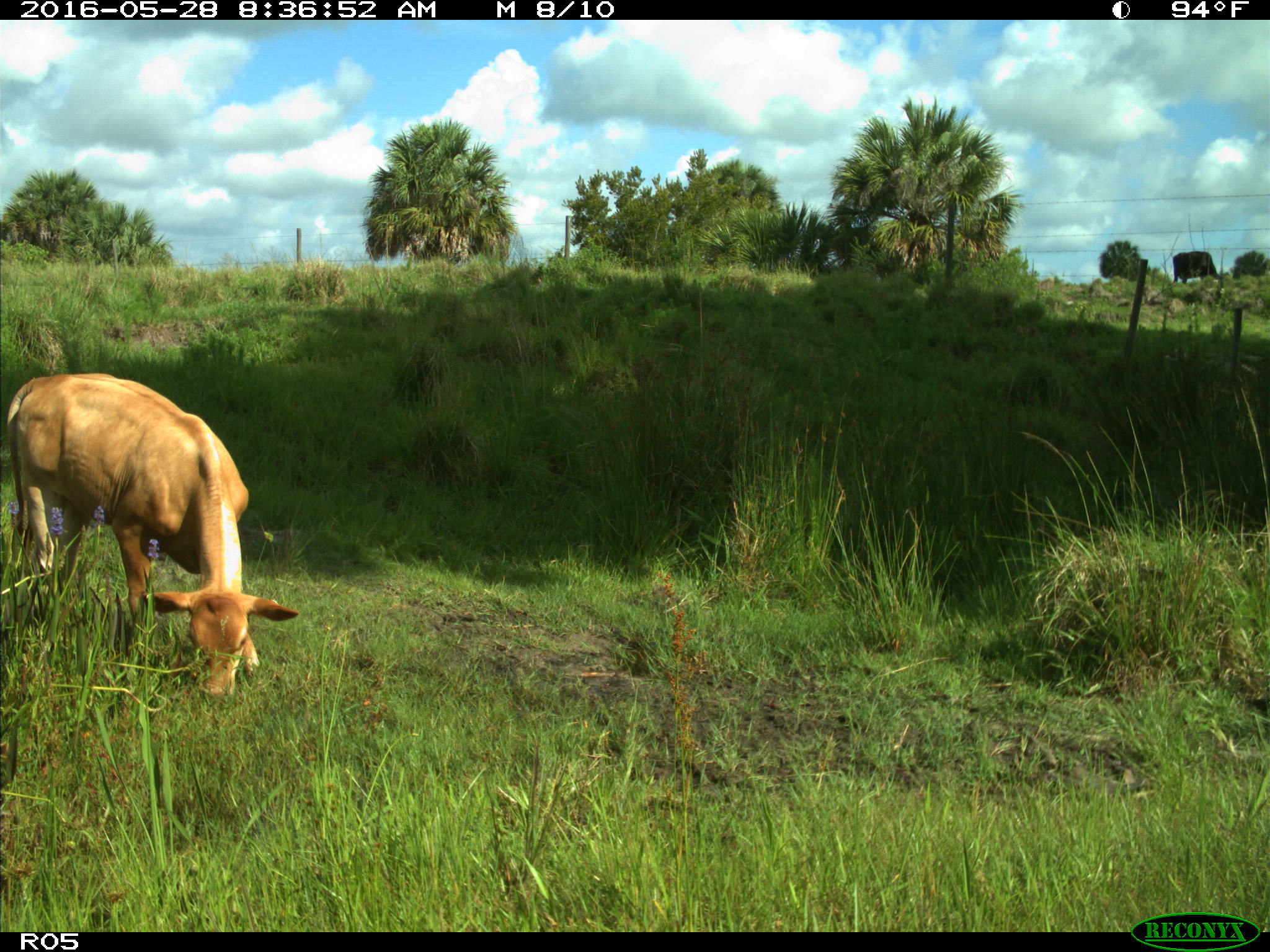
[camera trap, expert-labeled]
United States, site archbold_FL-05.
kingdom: Animalia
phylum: Chordata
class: Mammalia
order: Artiodactyla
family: Bovidae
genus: Bos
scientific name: Bos taurus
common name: domestic cow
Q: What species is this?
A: Bos taurus (domestic cow).